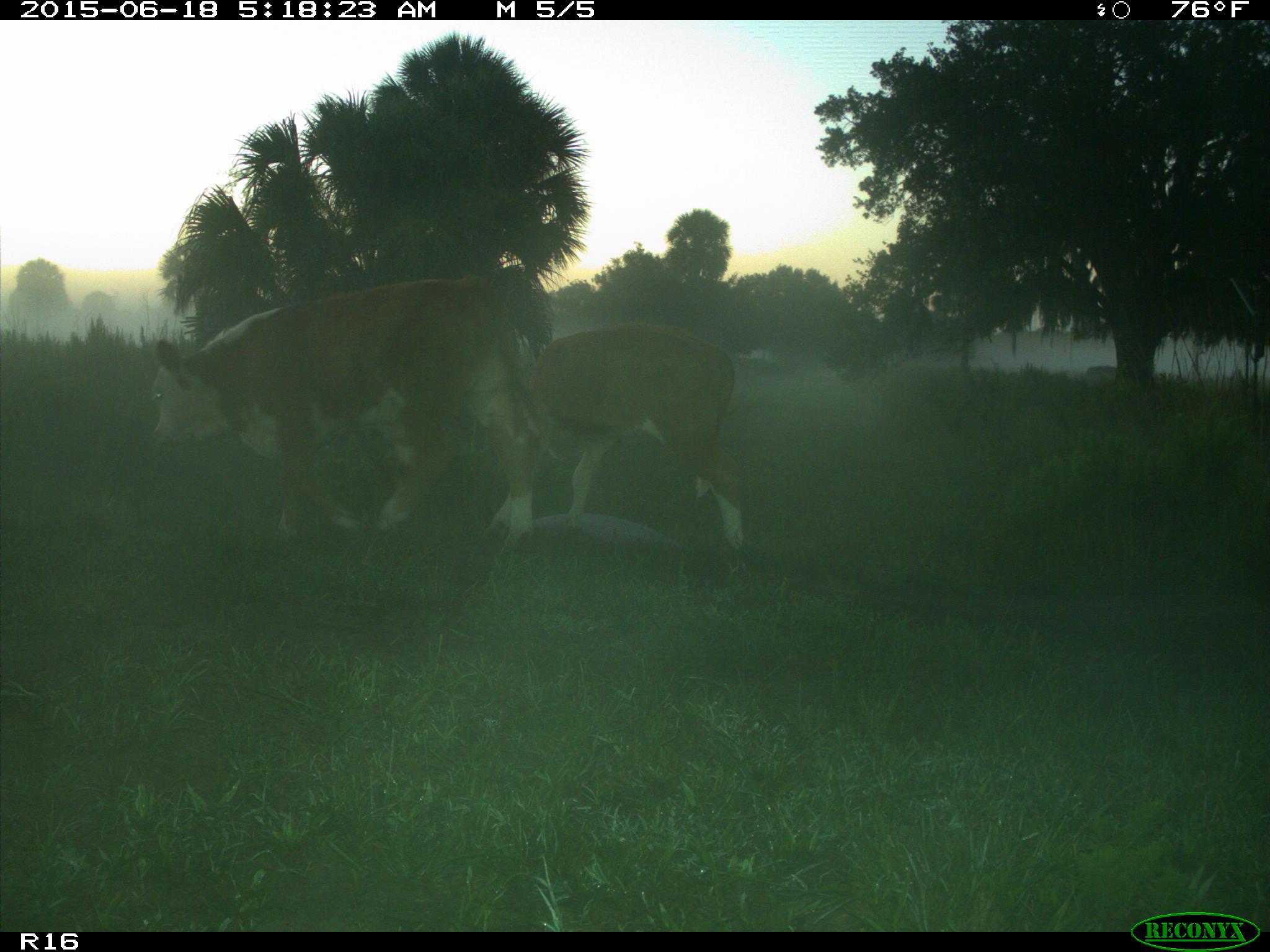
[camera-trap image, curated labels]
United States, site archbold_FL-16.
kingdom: Animalia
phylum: Chordata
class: Mammalia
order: Artiodactyla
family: Bovidae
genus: Bos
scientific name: Bos taurus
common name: domestic cow